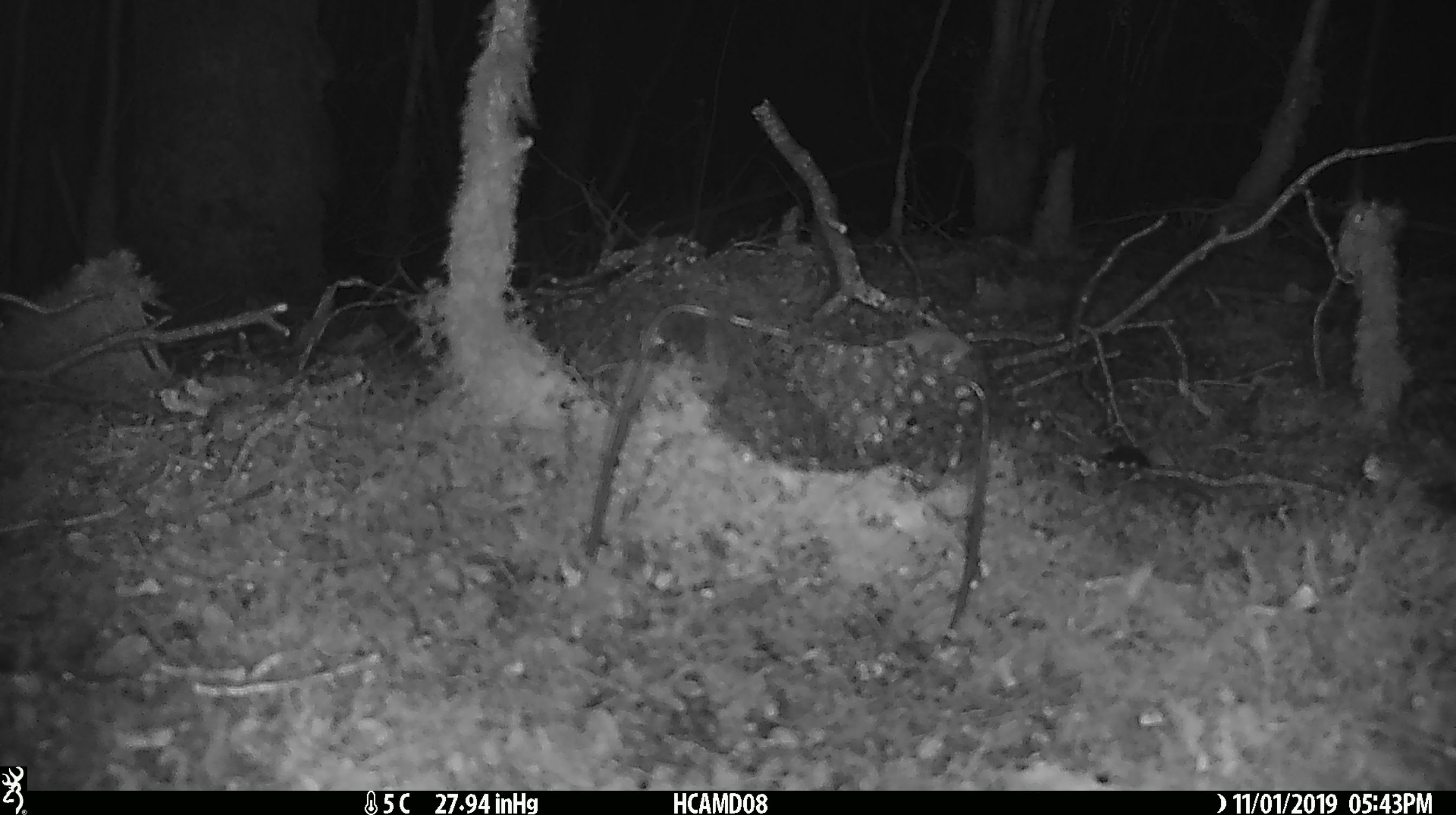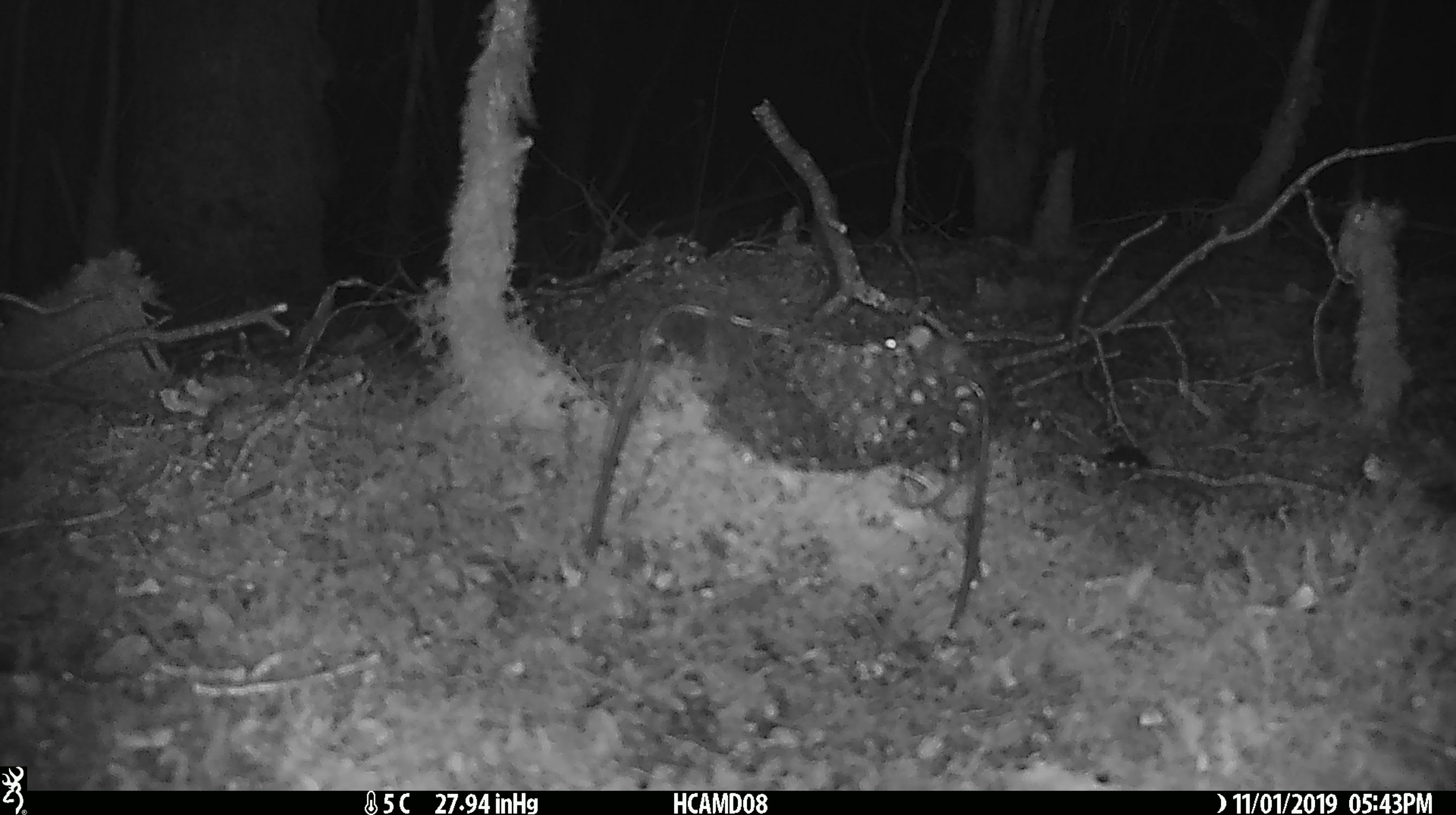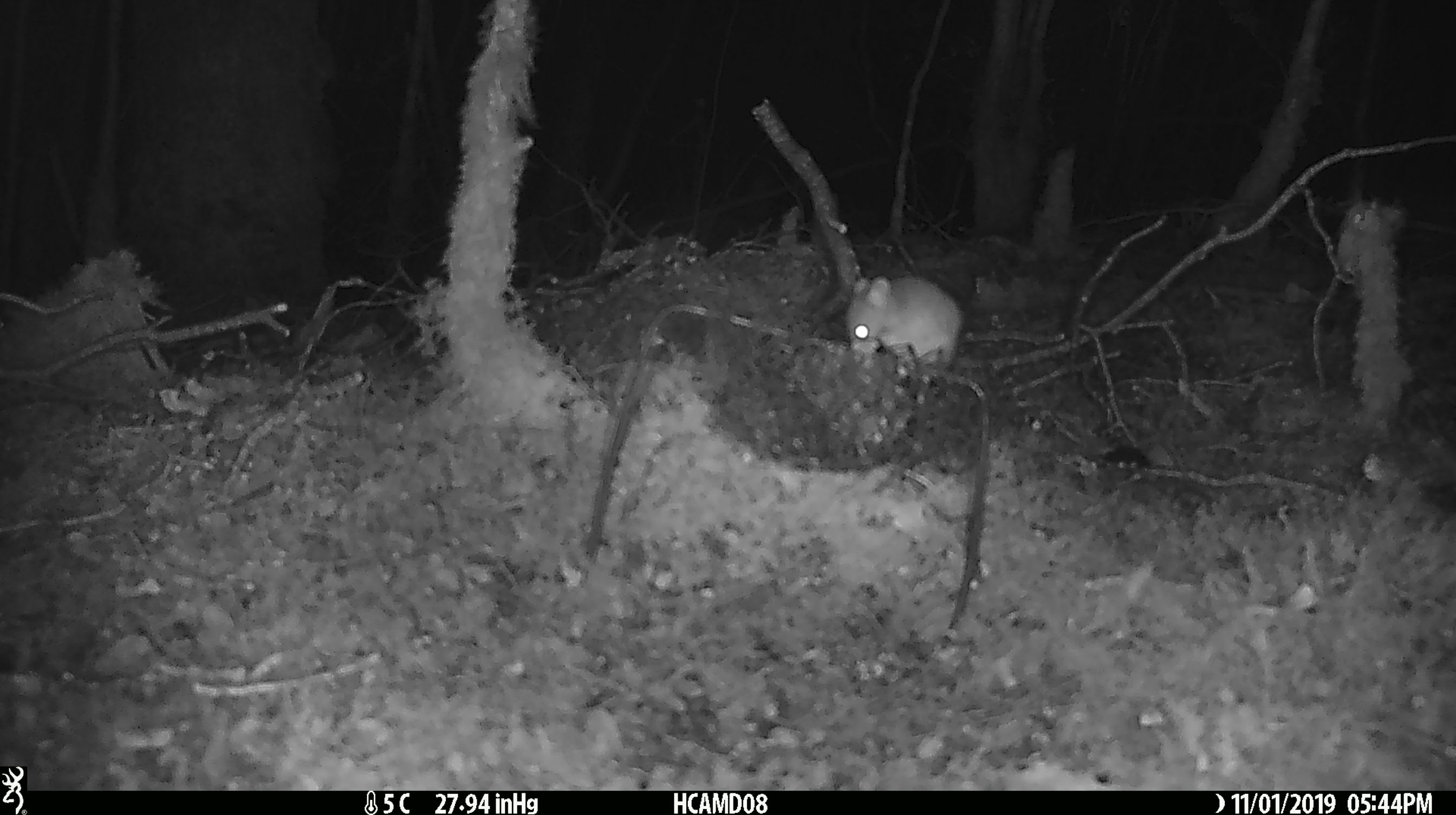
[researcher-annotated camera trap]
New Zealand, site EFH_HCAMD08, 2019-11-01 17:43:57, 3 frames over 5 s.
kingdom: Animalia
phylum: Chordata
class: Mammalia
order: Rodentia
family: Muridae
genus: Mus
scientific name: Mus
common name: mouse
Mouse (Mus).